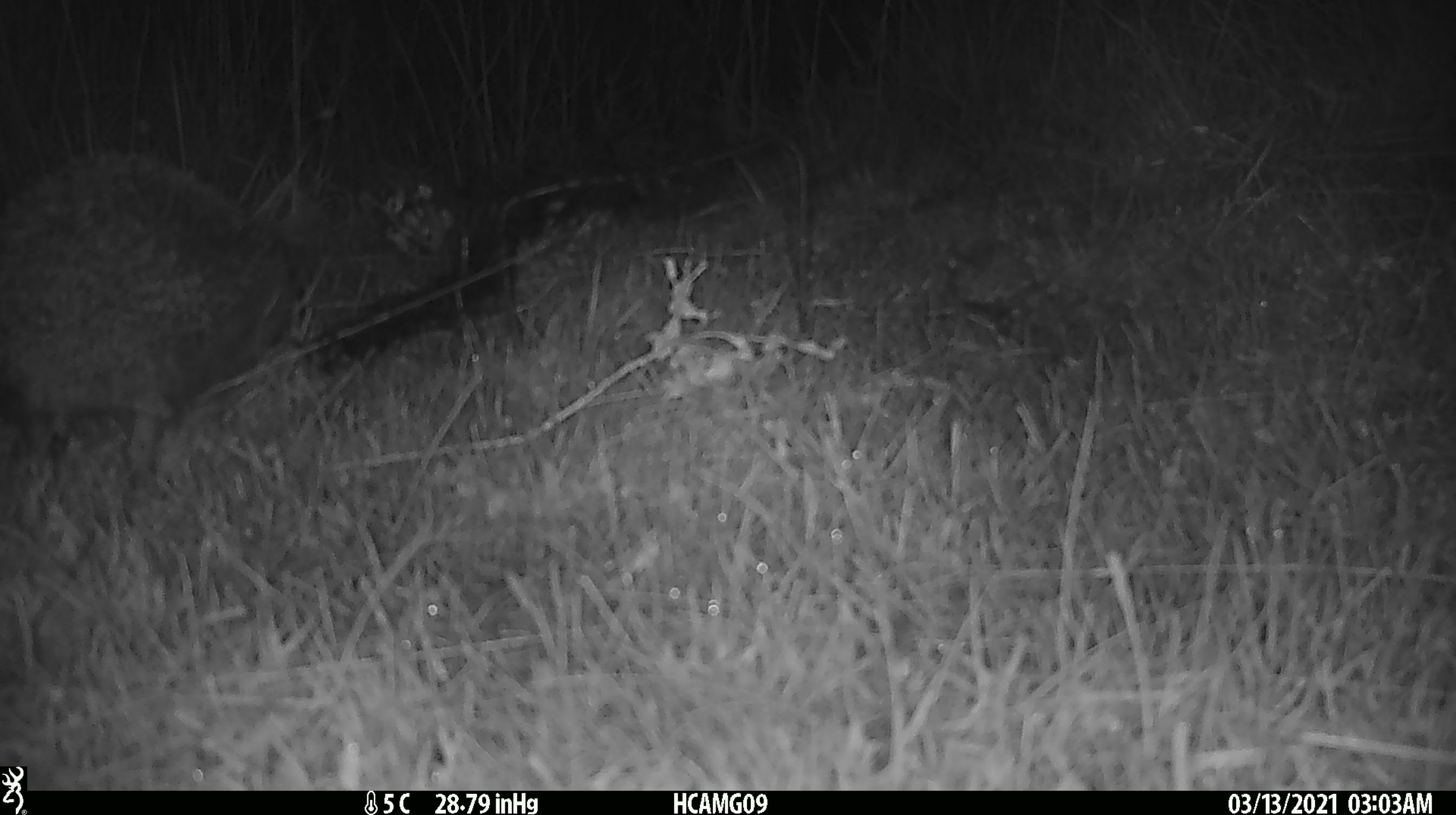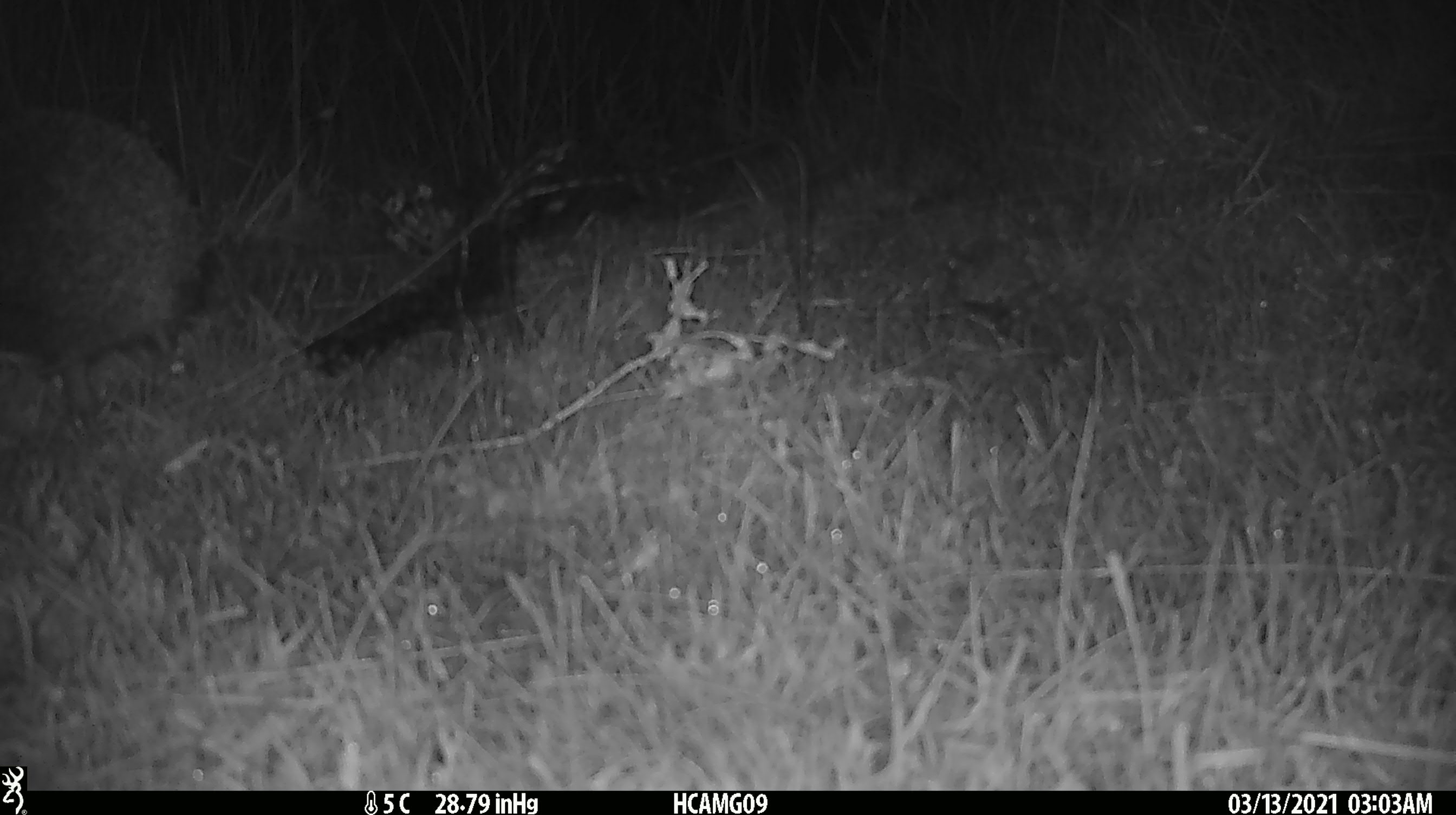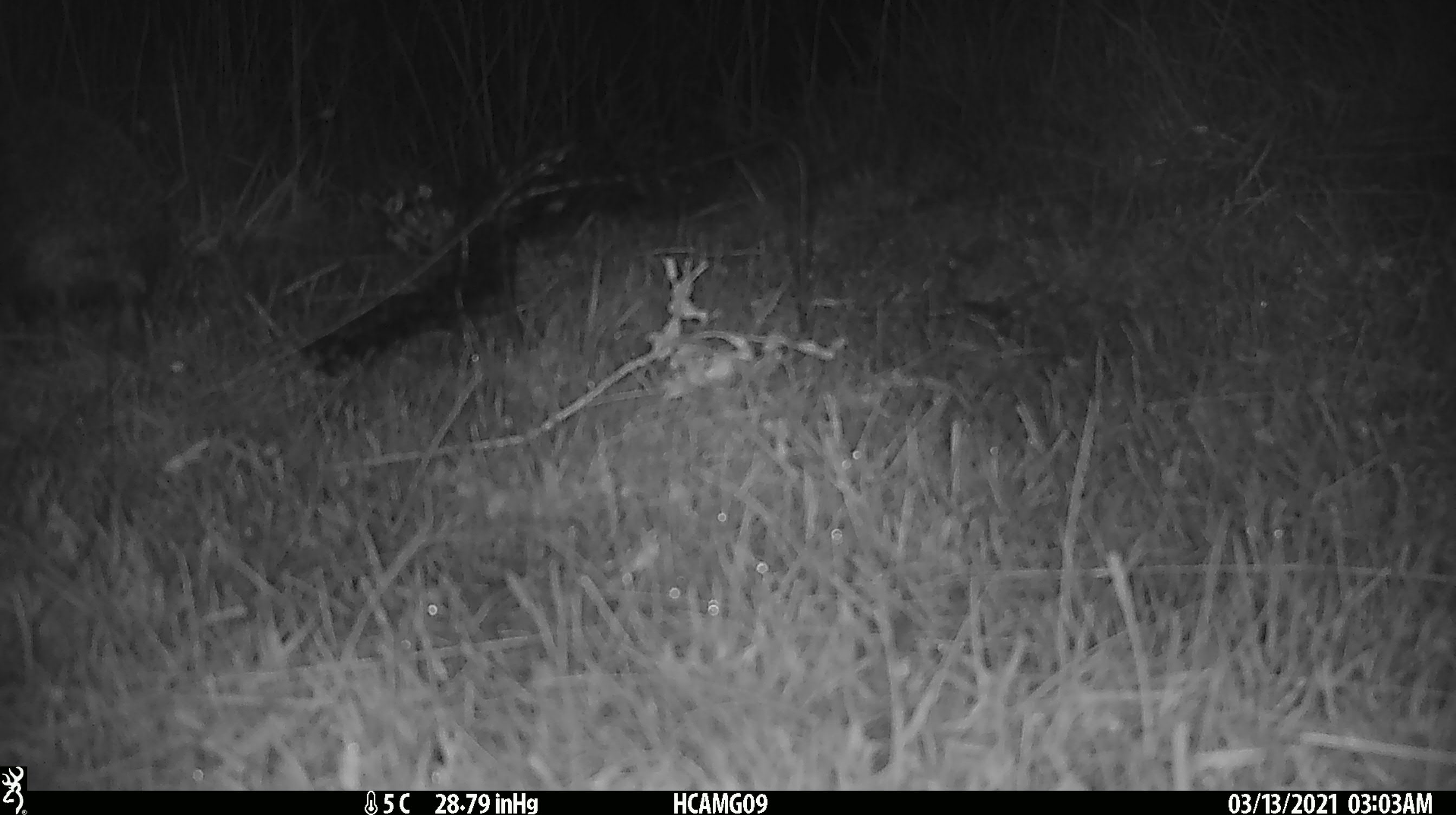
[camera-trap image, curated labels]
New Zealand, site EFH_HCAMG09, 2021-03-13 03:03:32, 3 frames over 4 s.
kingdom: Animalia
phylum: Chordata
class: Mammalia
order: Eulipotyphla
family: Erinaceidae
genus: Erinaceus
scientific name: Erinaceus europaeus europaeus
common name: european hedgehog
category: hedgehog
Hedgehog (european hedgehog) (Erinaceus europaeus europaeus).